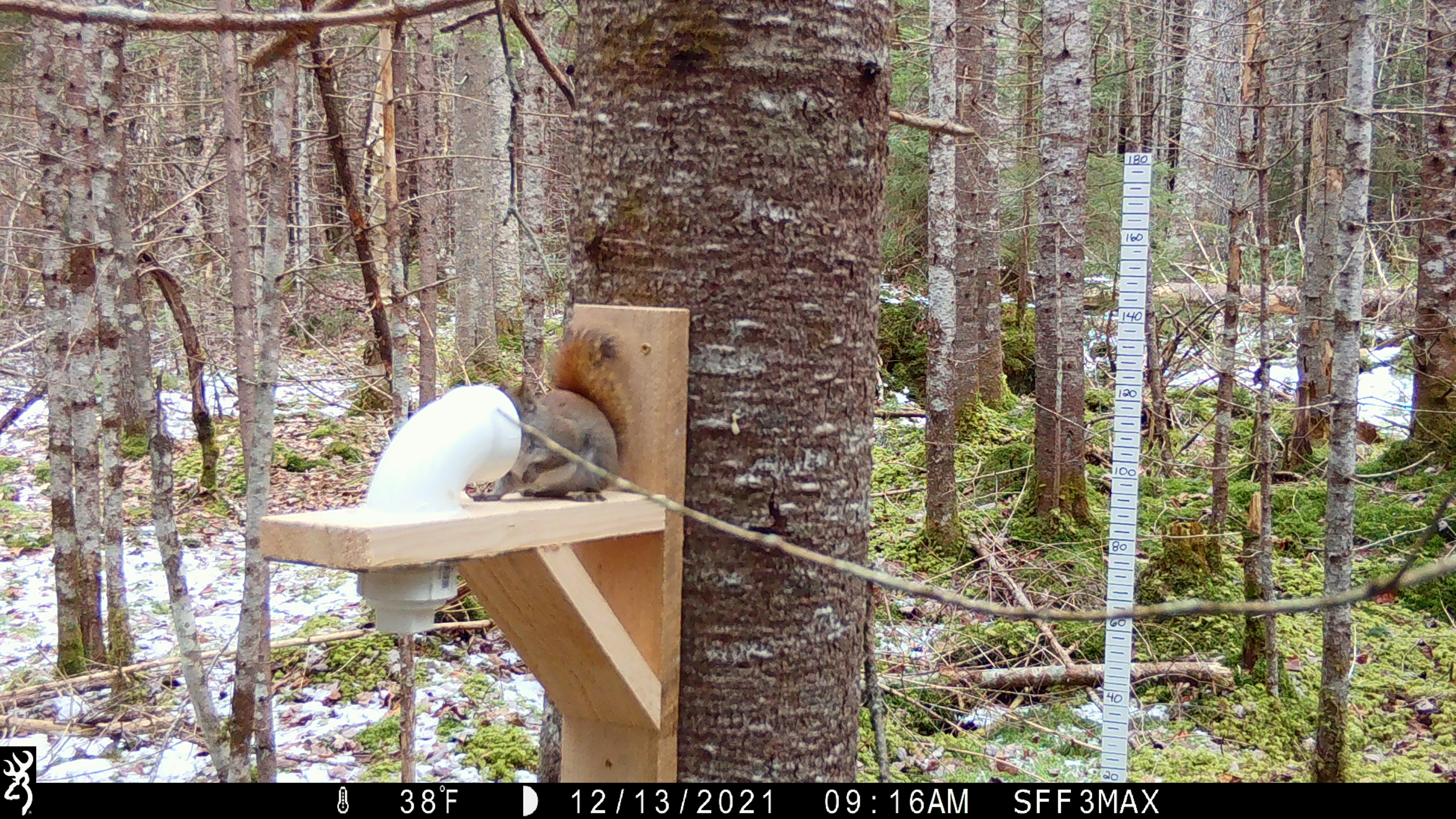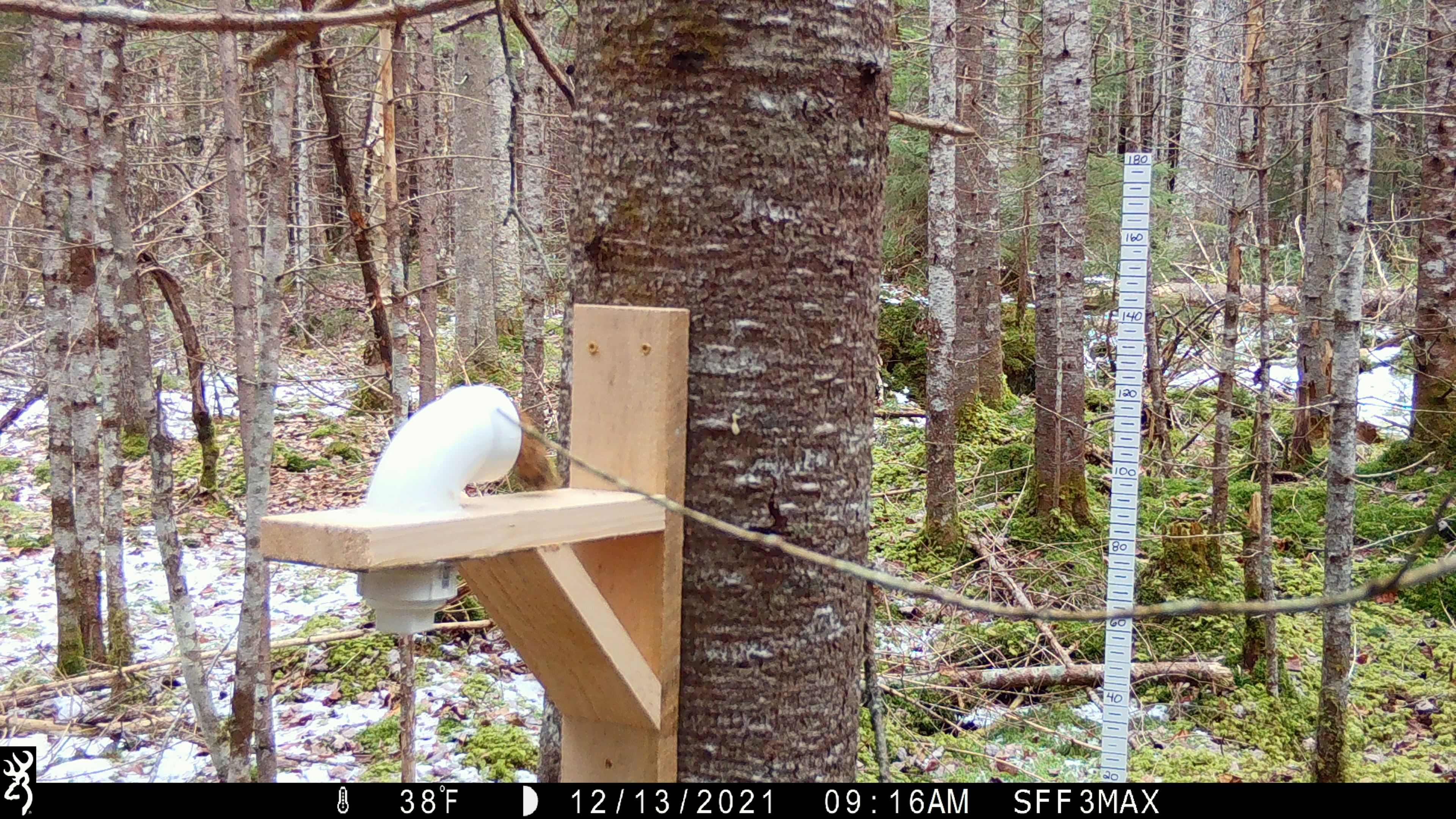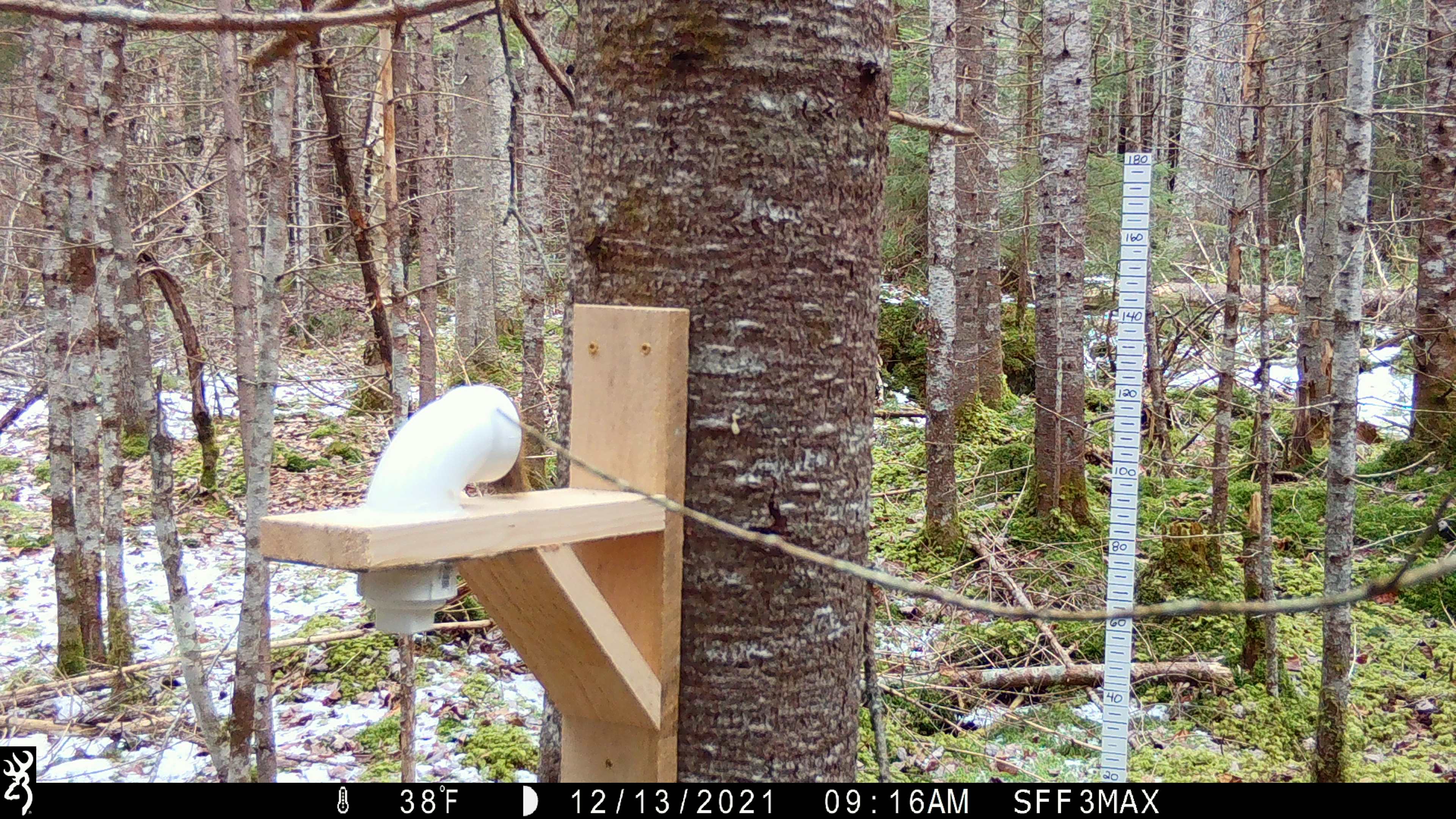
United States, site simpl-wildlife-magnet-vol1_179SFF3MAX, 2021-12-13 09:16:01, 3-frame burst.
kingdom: Animalia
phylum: Chordata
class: Mammalia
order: Rodentia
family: Sciuridae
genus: Tamiasciurus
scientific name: Tamiasciurus hudsonicus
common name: red squirrel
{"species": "red squirrel (Tamiasciurus hudsonicus)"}